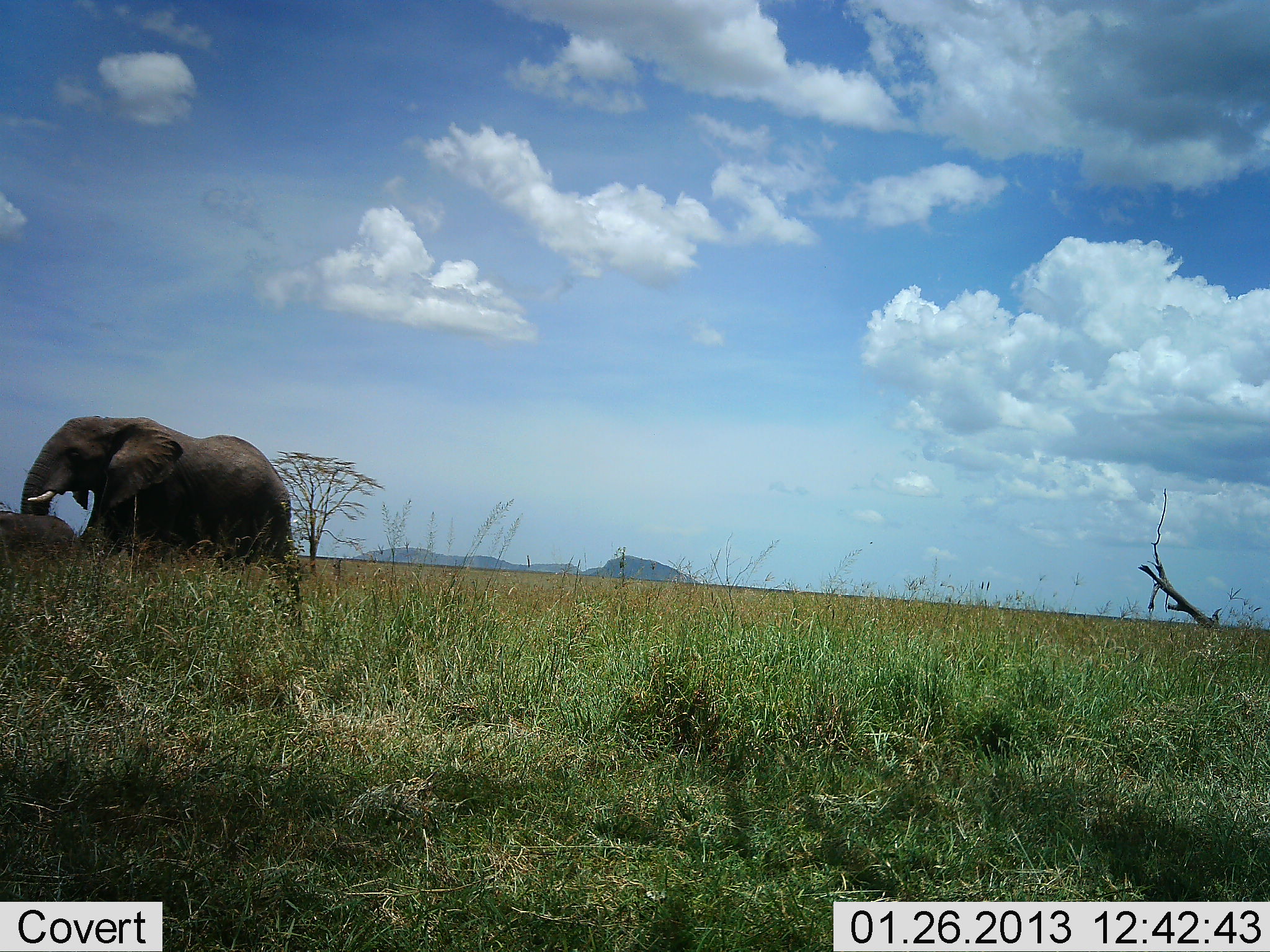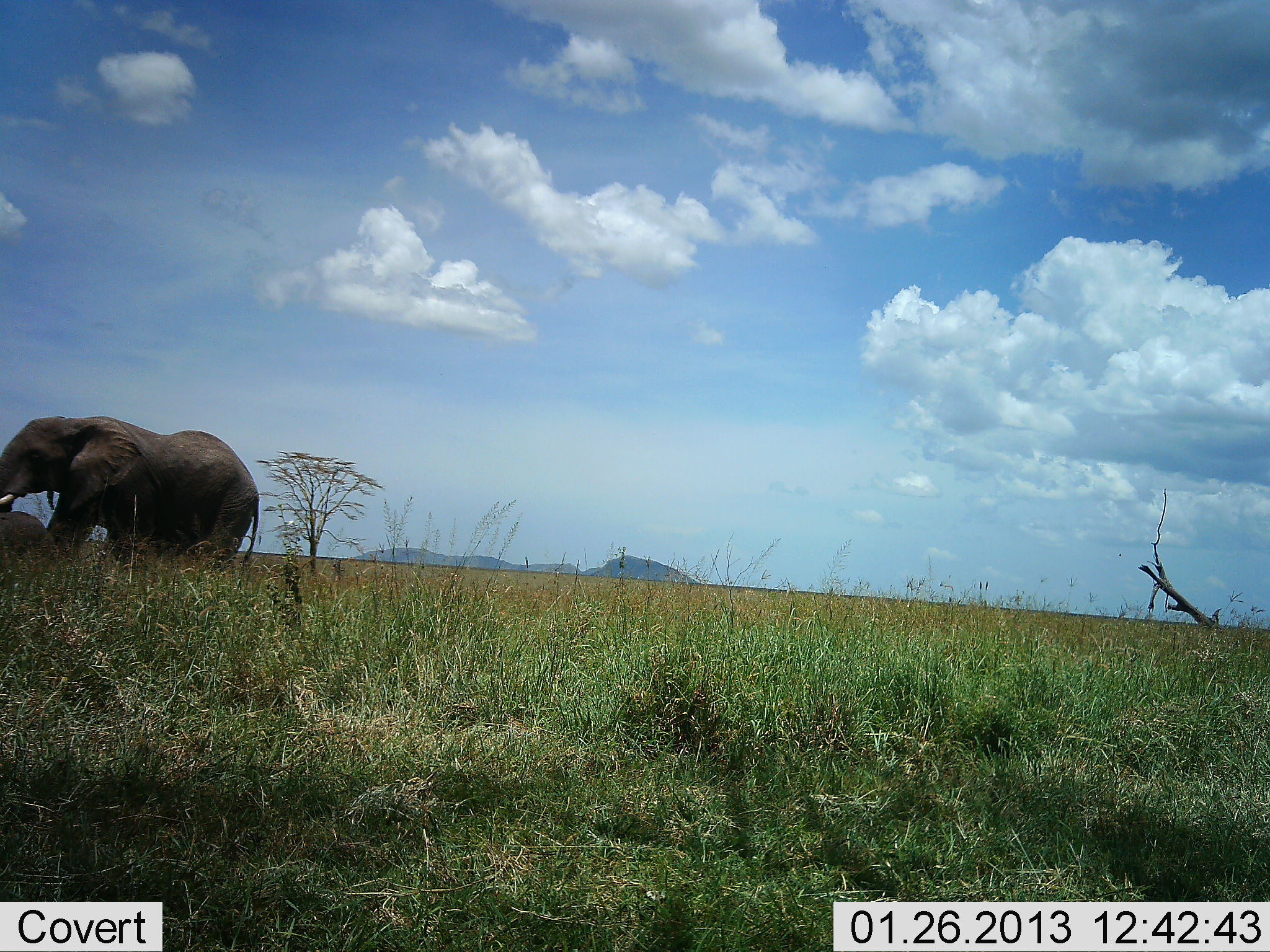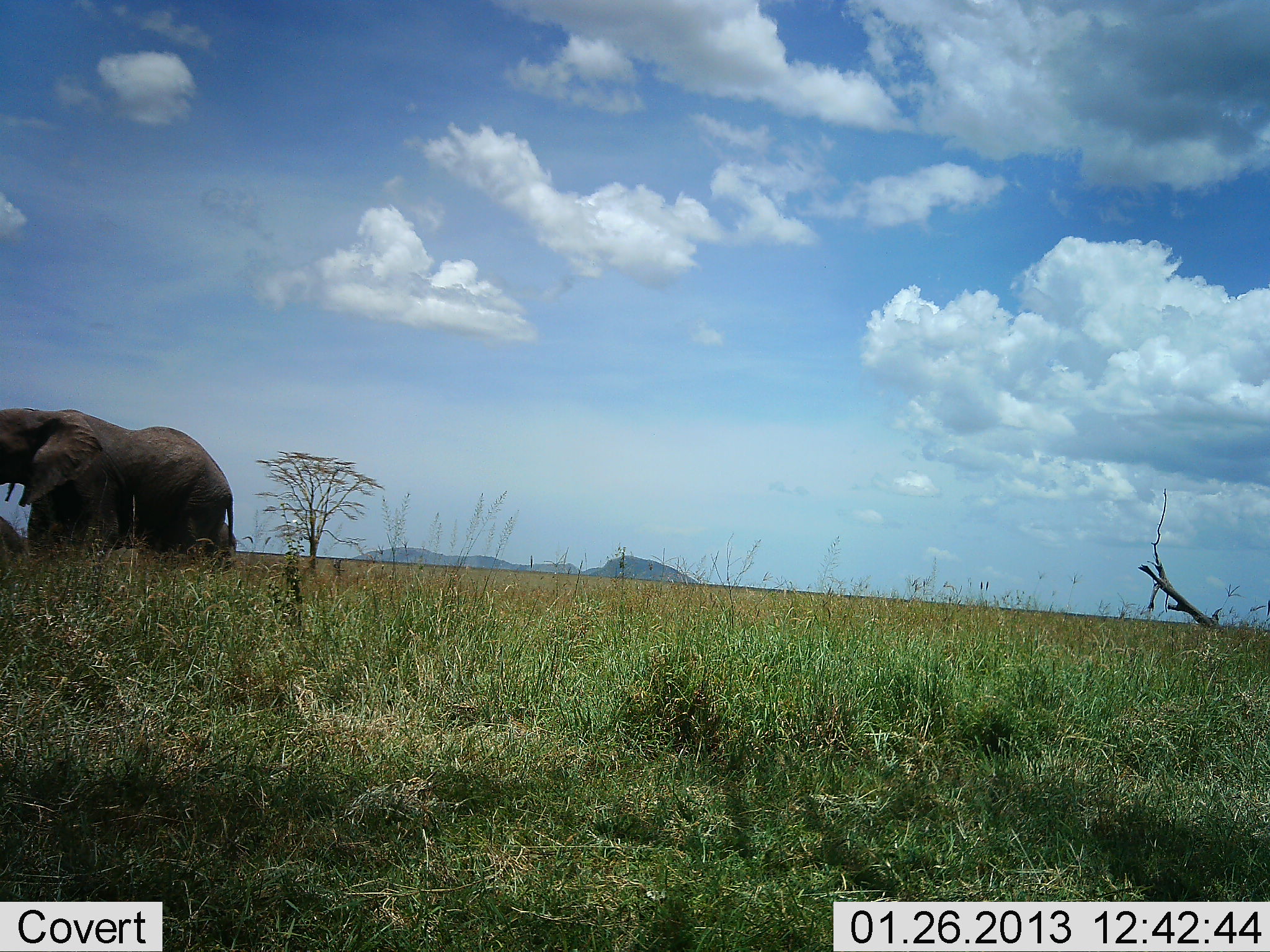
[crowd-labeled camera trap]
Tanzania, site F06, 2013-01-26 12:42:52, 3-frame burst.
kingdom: Animalia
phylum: Chordata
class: Mammalia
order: Proboscidea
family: Elephantidae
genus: Loxodonta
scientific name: Loxodonta africana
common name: african bush elephant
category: elephant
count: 2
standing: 8%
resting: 0%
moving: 95%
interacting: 0%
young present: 57%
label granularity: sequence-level